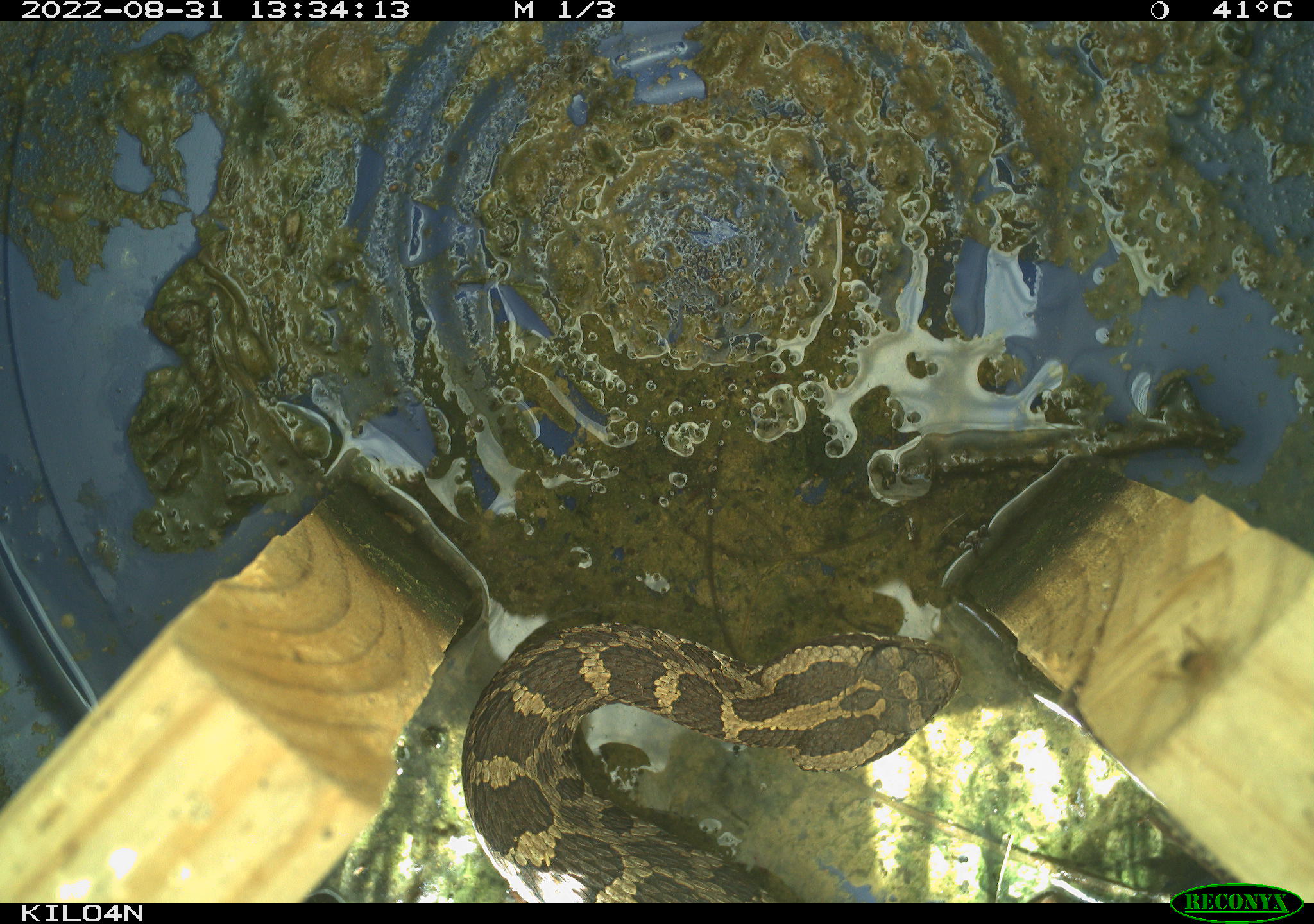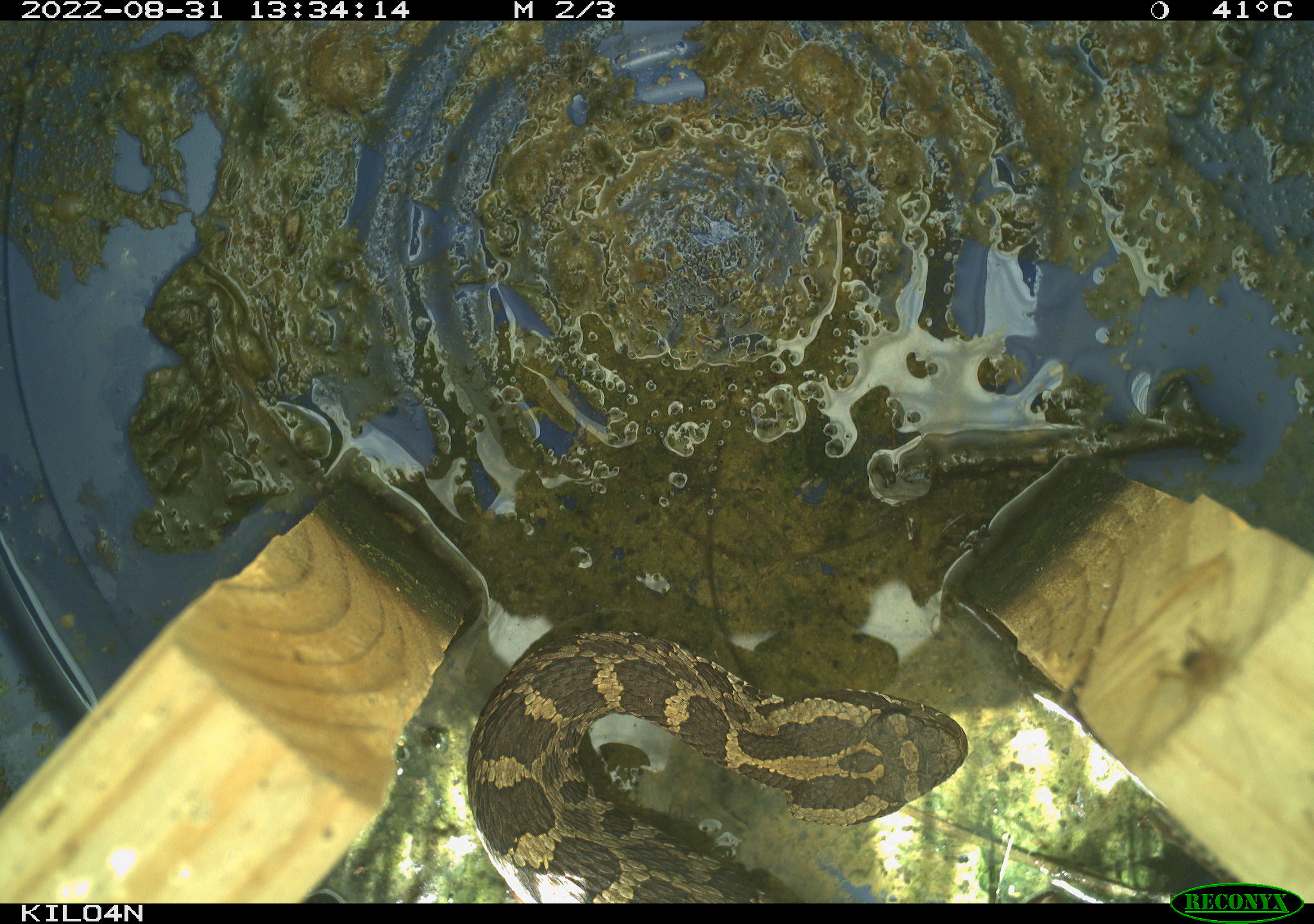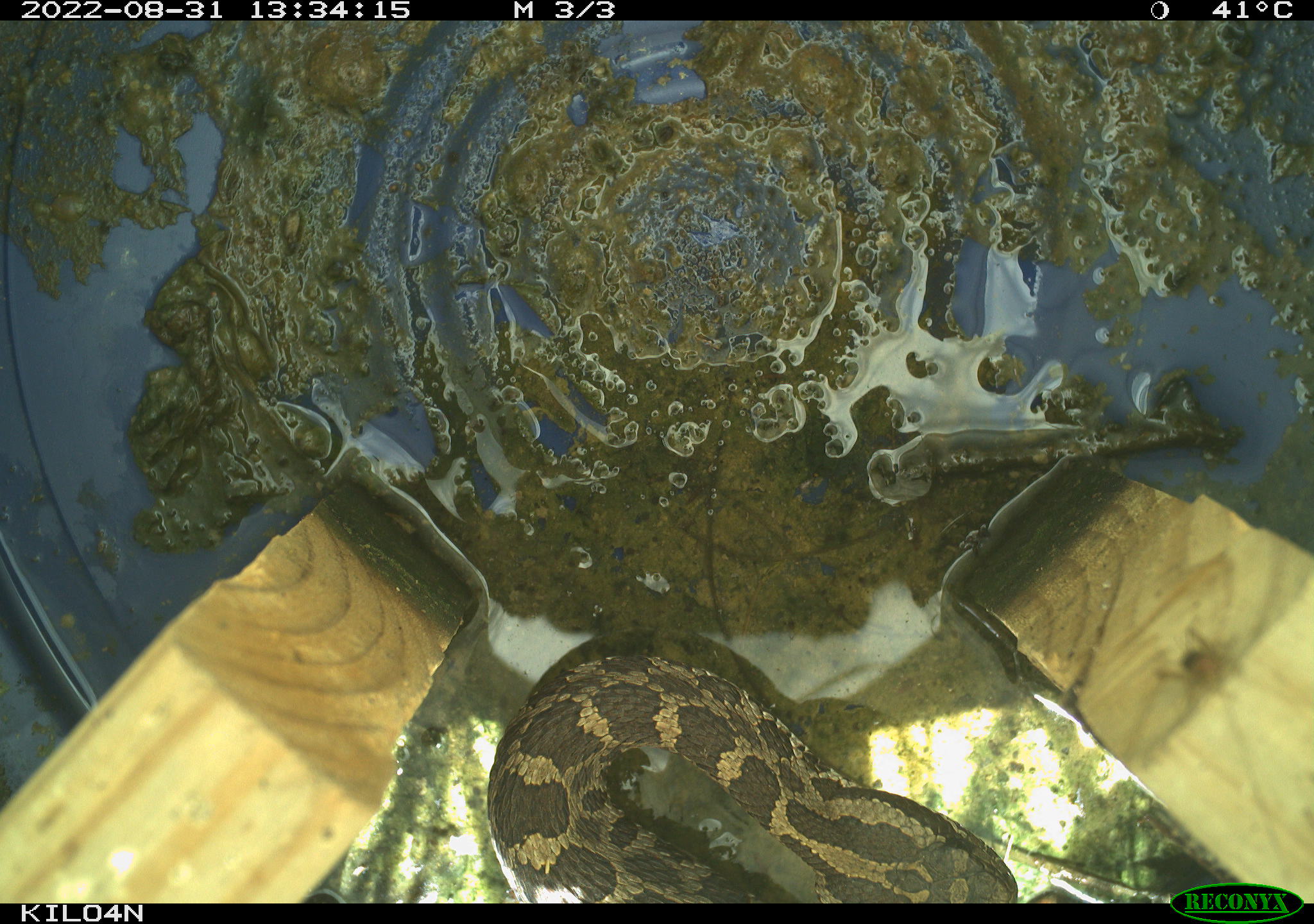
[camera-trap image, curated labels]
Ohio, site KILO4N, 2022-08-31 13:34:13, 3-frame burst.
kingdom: Animalia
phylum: Chordata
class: Reptilia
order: Squamata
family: Viperidae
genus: Sistrurus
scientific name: Sistrurus catenatus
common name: eastern massasauga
Eastern massasauga (Sistrurus catenatus).